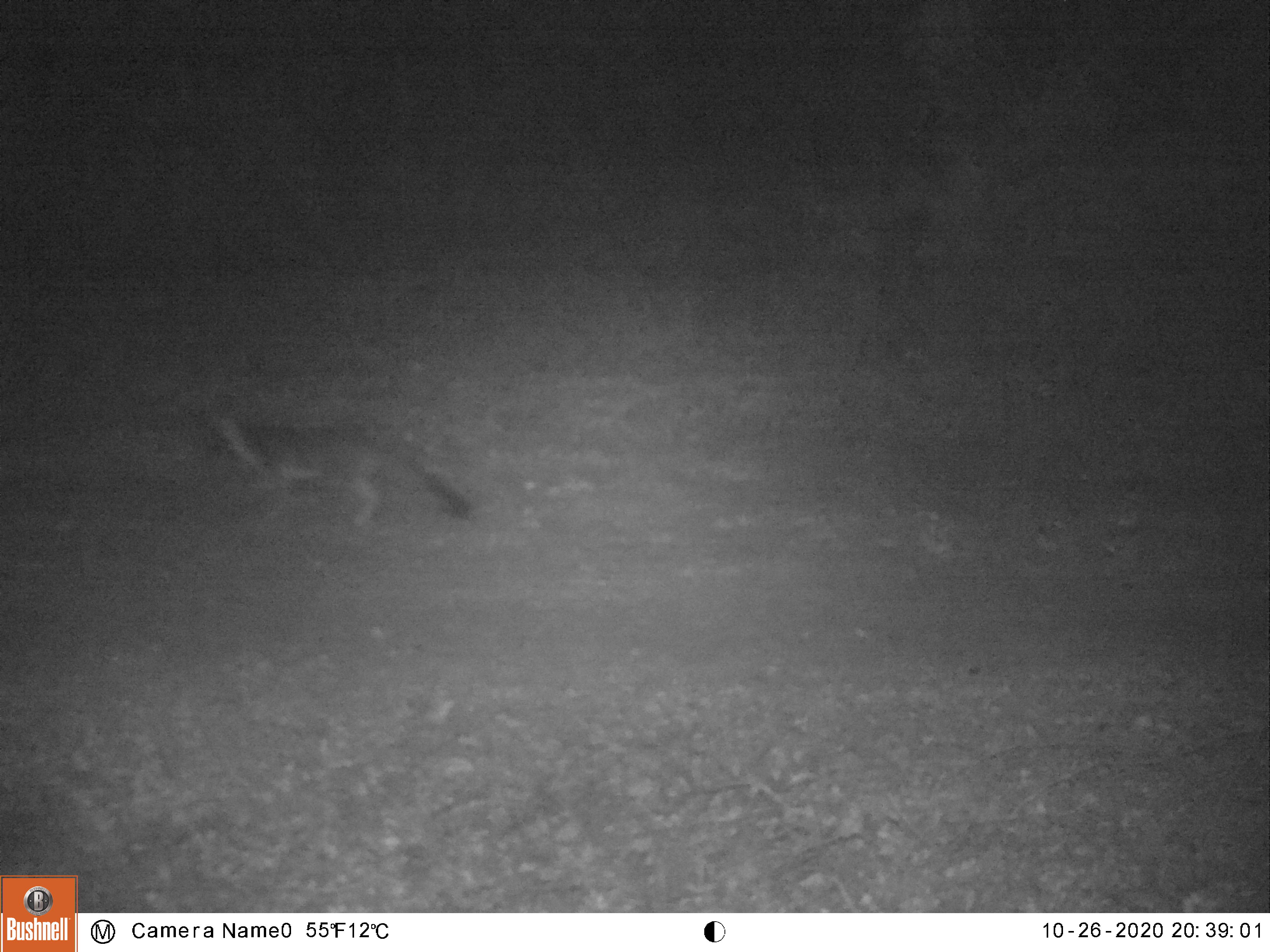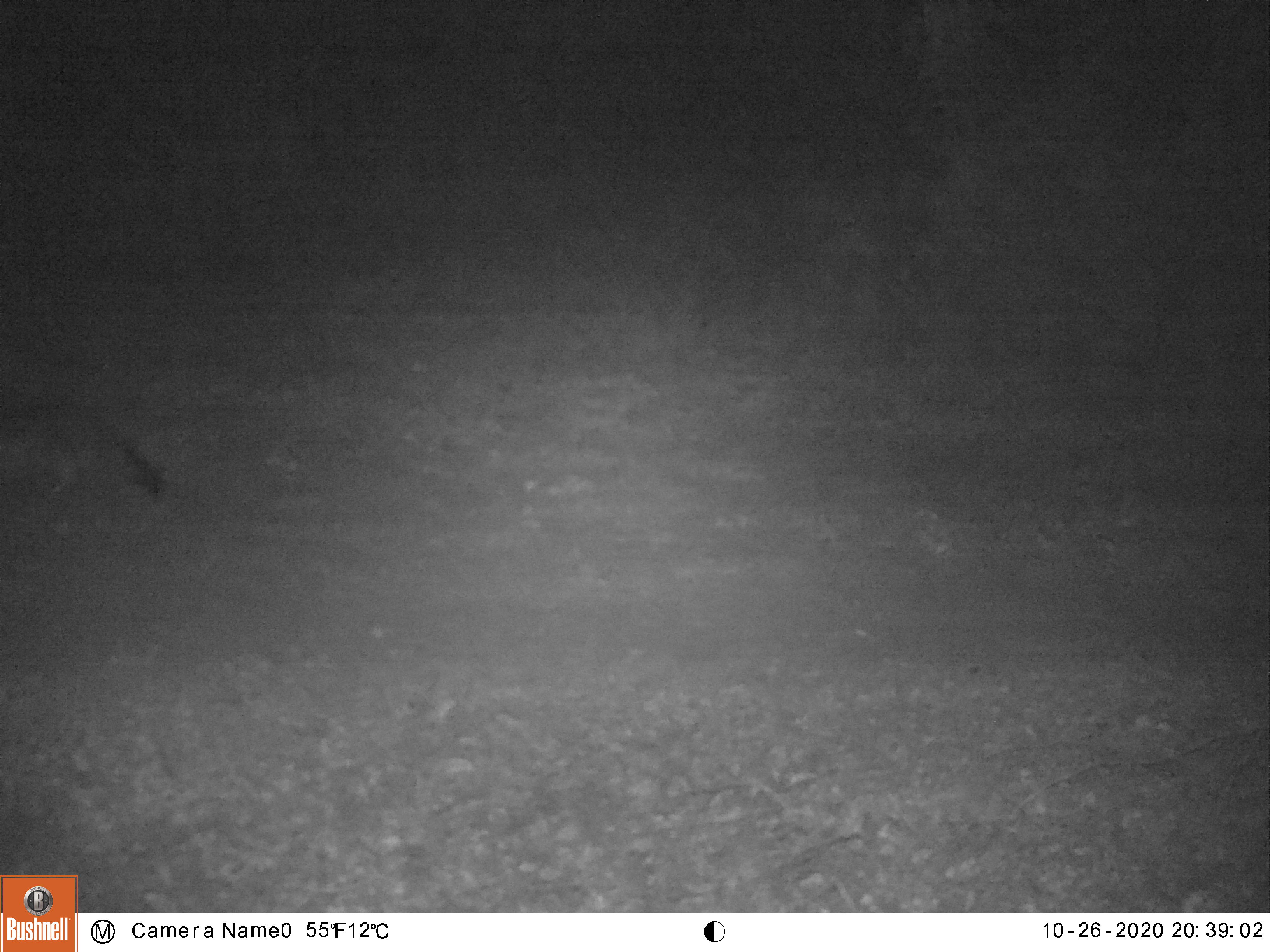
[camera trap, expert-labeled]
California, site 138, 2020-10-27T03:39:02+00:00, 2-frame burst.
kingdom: Animalia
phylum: Chordata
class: Mammalia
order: Carnivora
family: Canidae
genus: Urocyon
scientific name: Urocyon cinereoargenteus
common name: gray fox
Gray fox (Urocyon cinereoargenteus).